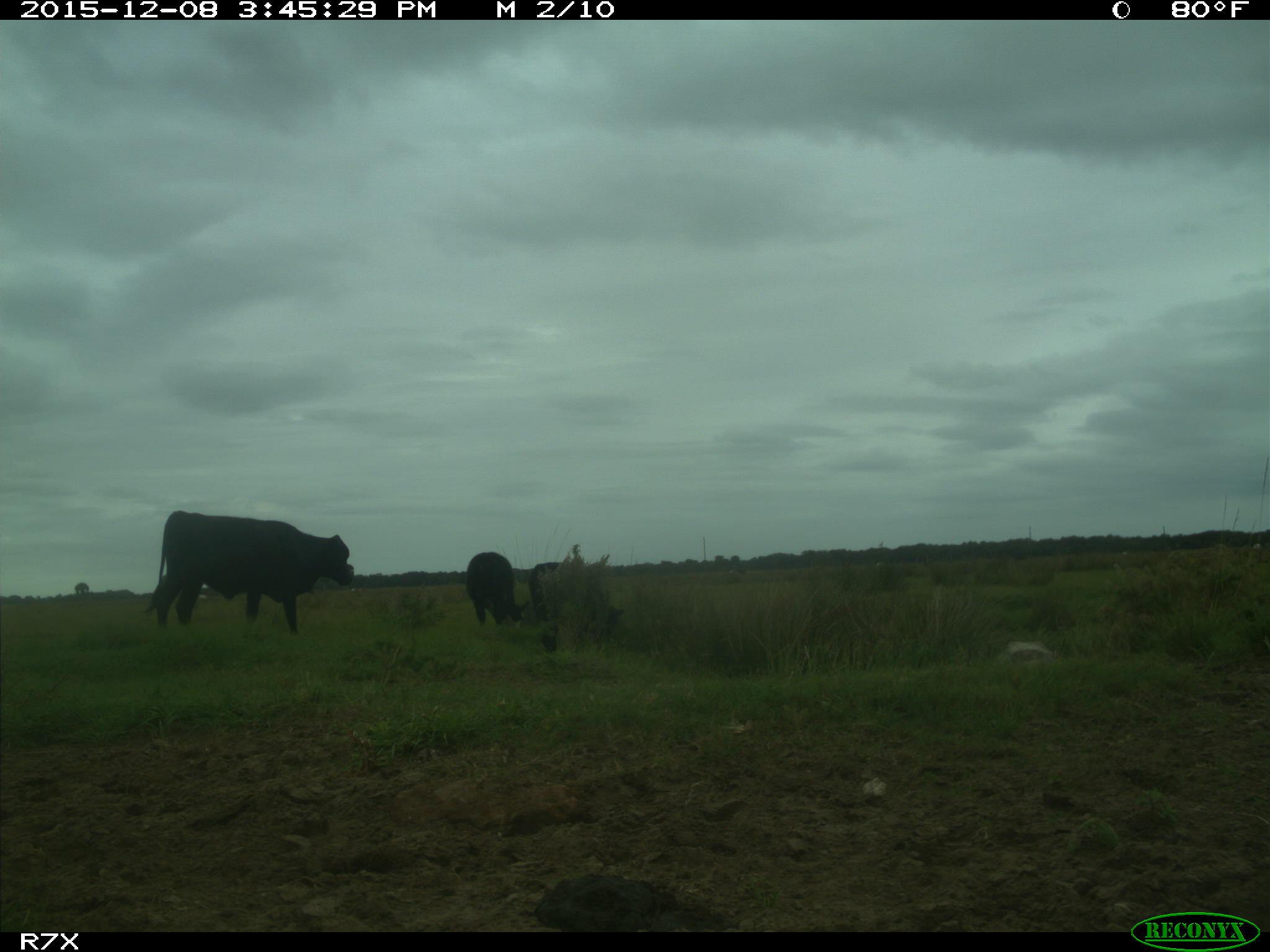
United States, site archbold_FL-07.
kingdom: Animalia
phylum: Chordata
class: Mammalia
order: Artiodactyla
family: Bovidae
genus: Bos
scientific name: Bos taurus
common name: domestic cow